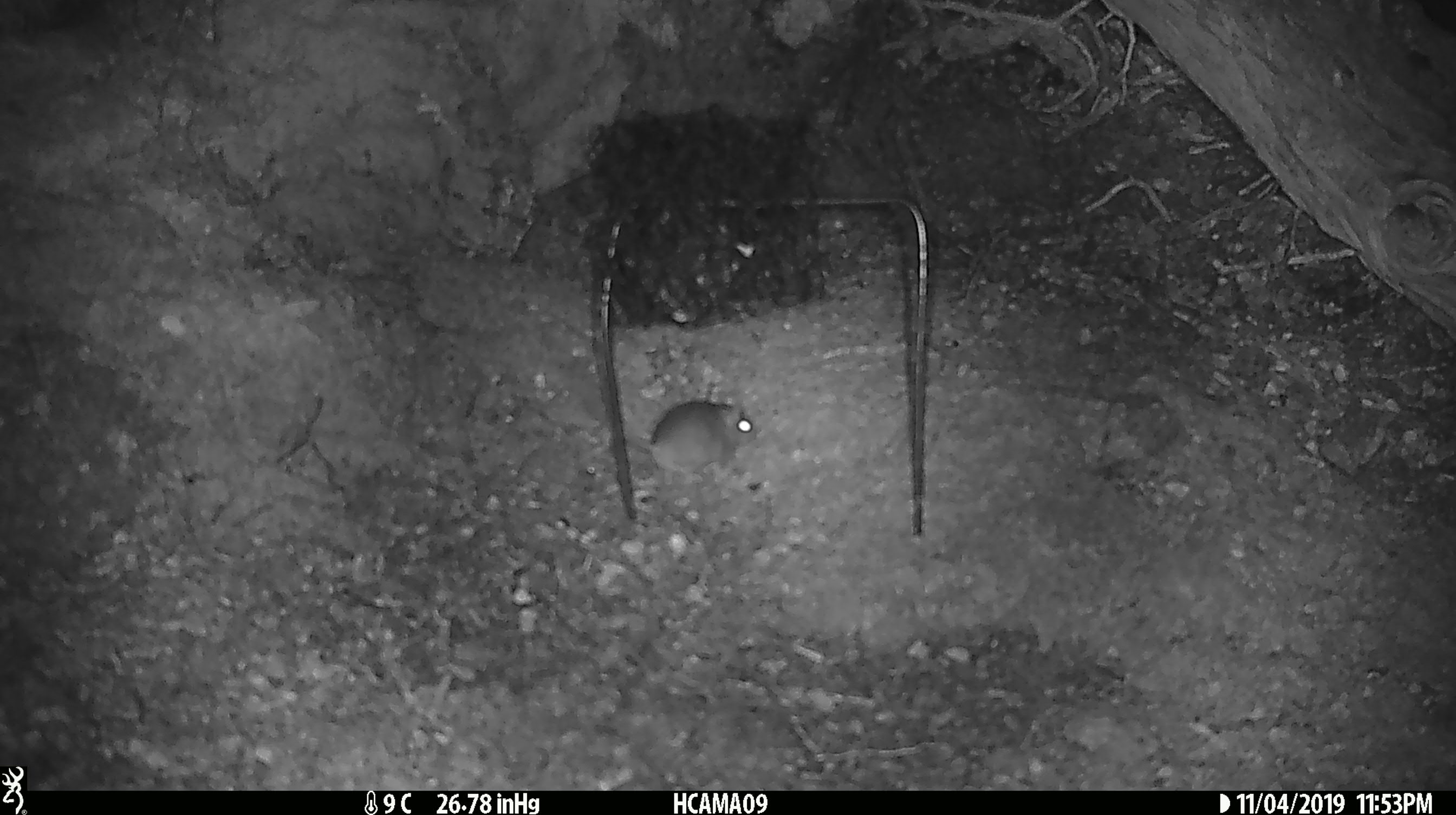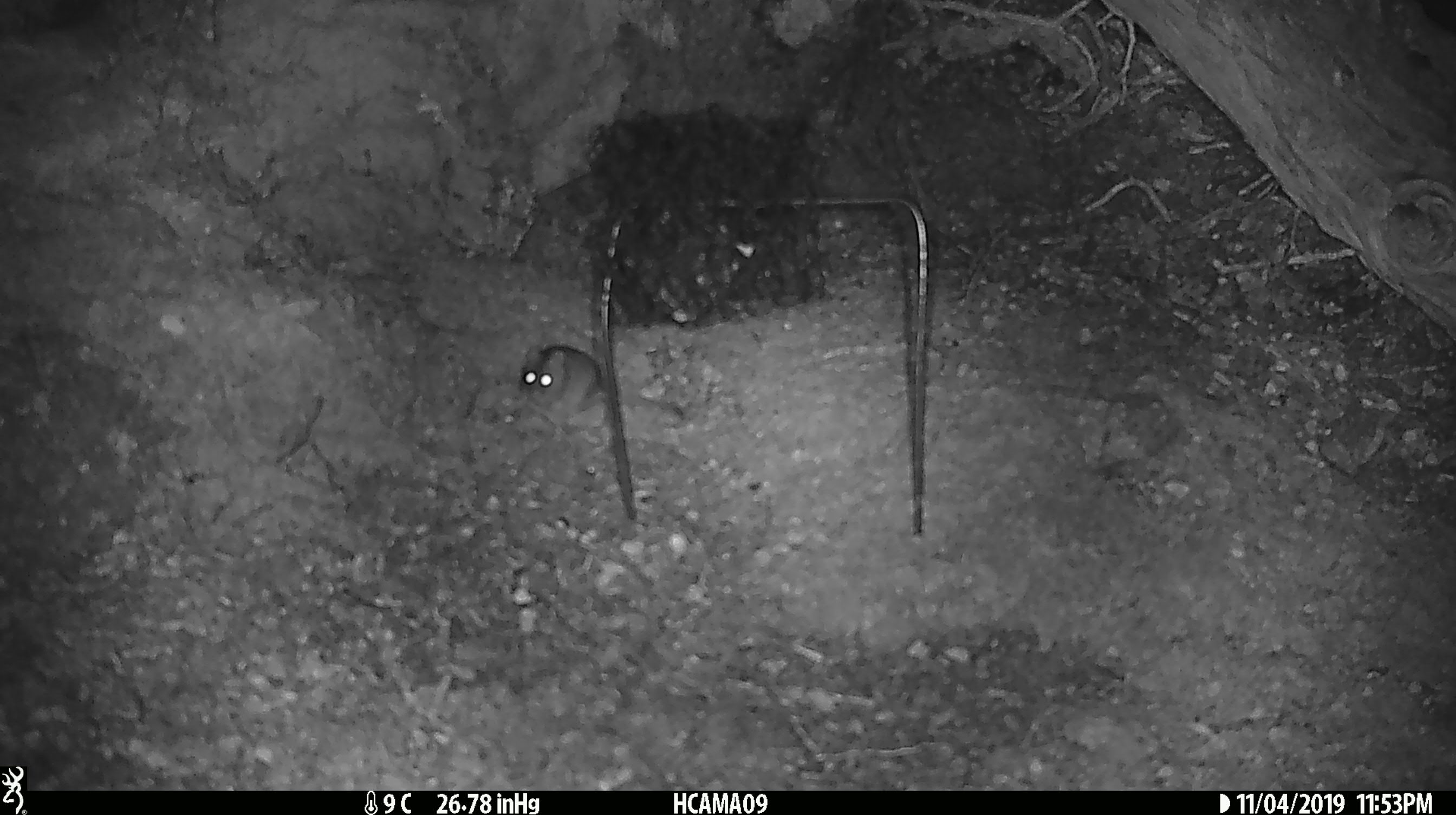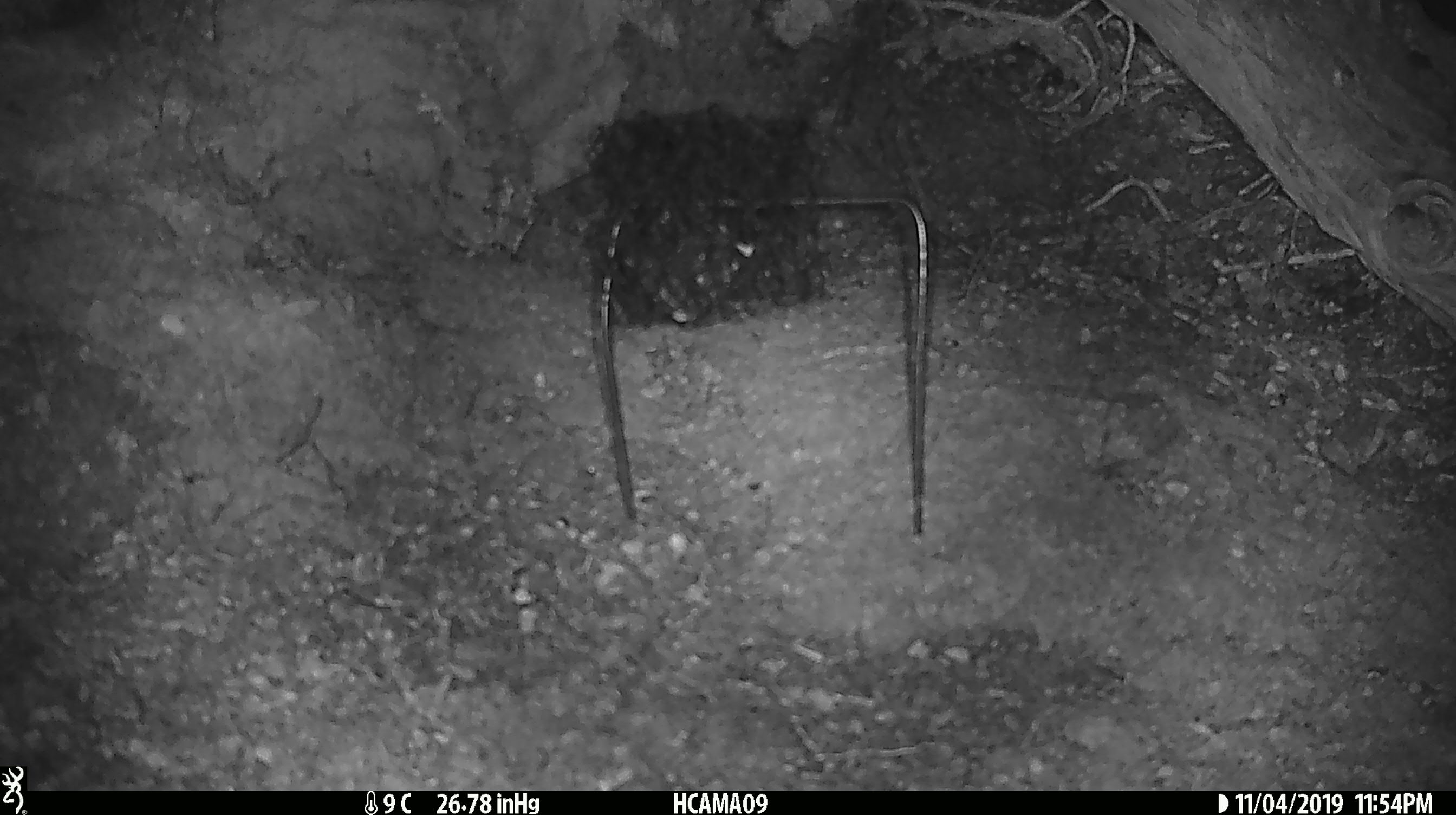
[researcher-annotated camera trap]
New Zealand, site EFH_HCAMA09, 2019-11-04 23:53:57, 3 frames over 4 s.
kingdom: Animalia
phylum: Chordata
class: Mammalia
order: Rodentia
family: Muridae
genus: Mus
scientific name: Mus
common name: mouse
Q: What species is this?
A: Mouse (Mus).